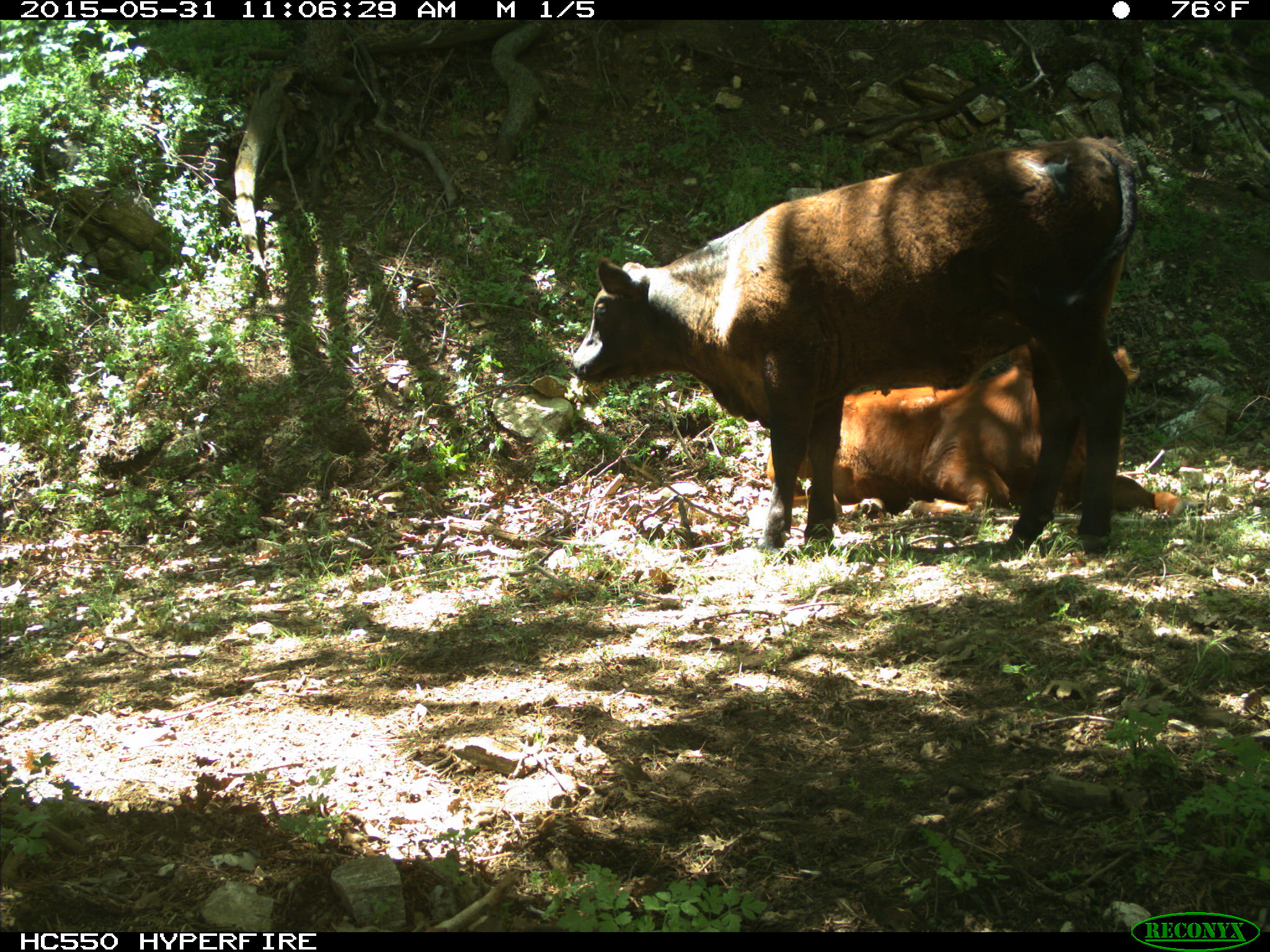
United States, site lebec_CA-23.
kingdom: Animalia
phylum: Chordata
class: Mammalia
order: Artiodactyla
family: Bovidae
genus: Bos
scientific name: Bos taurus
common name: domestic cow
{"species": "Bos taurus (domestic cow)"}